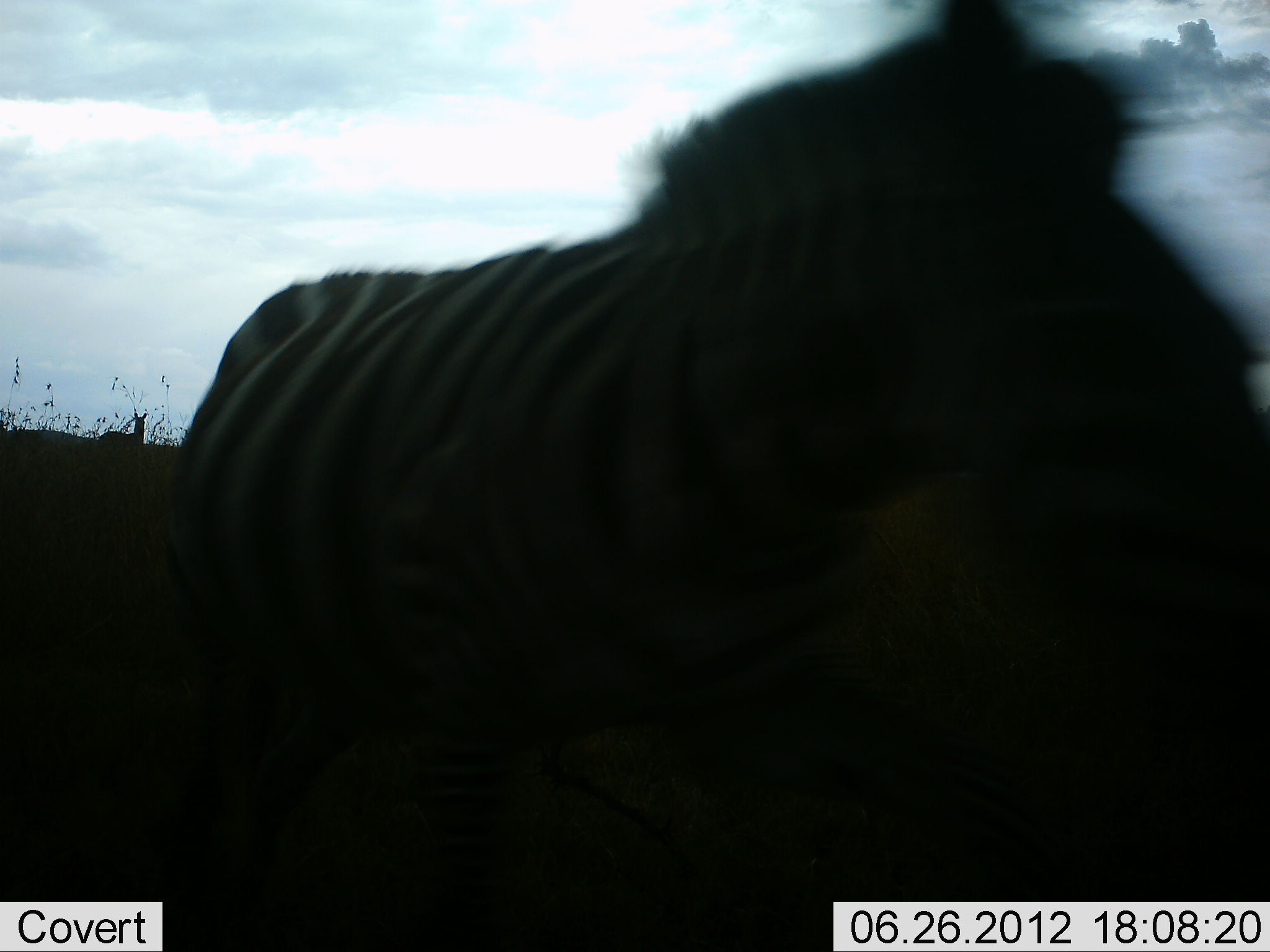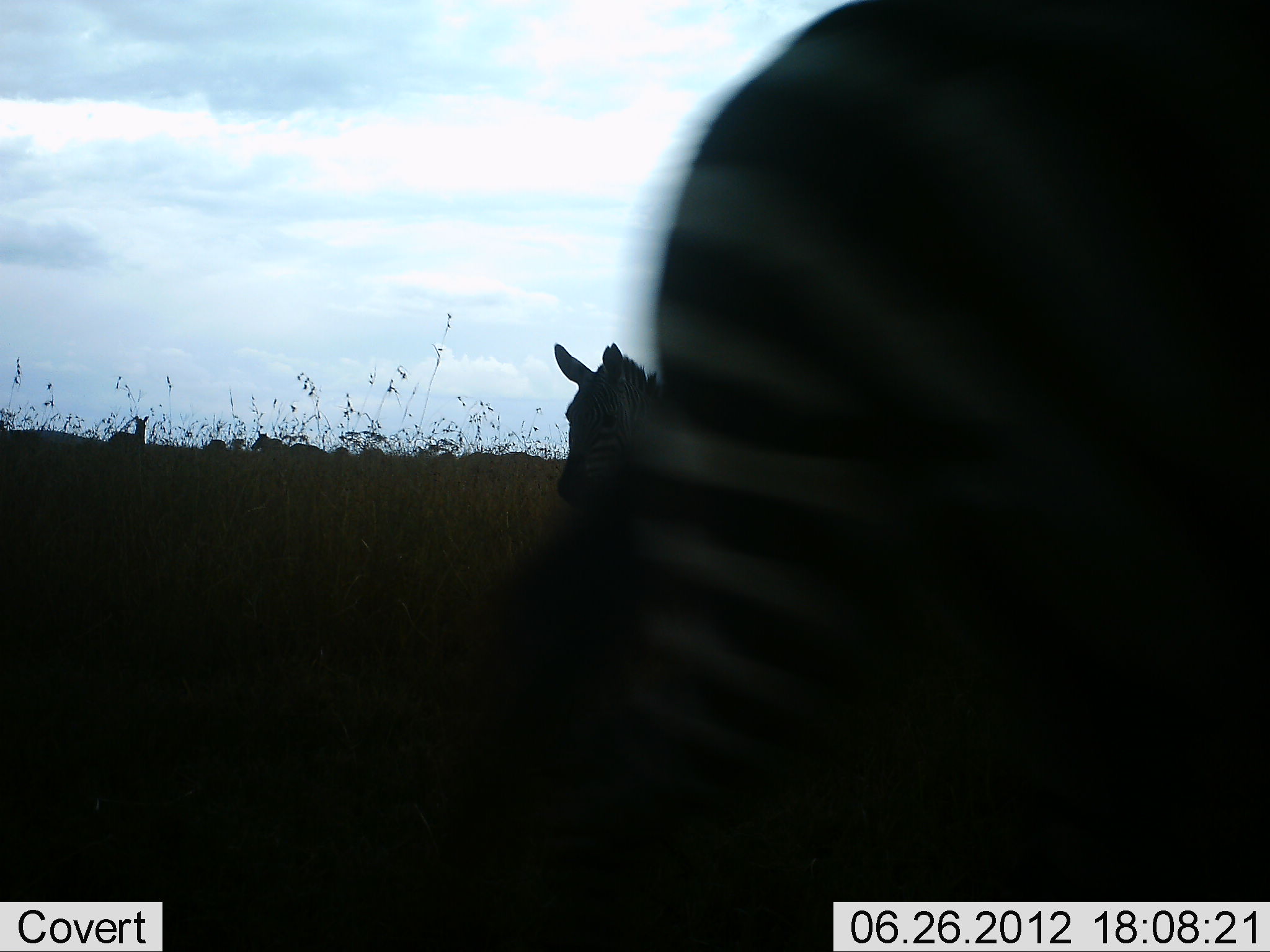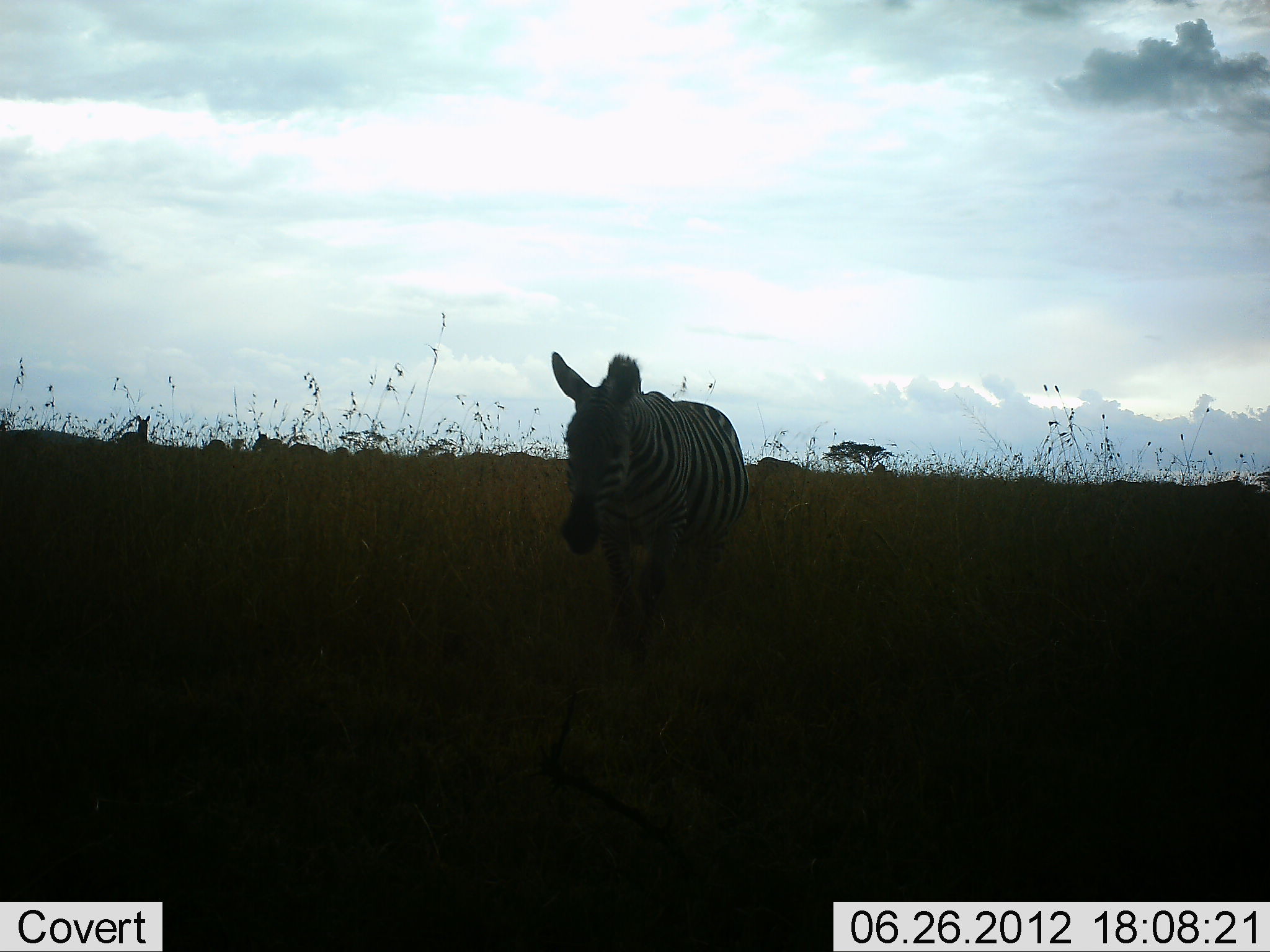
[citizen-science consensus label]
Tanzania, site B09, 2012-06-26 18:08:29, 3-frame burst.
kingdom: Animalia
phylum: Chordata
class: Mammalia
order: Perissodactyla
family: Equidae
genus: Equus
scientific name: Equus quagga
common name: plains zebra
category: zebra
Zebra (plains zebra) (Equus quagga), count 2. Behavior (volunteer vote fractions): standing 73%, resting 0%, moving 73%, interacting 0%. Young present (vote fraction): 0%. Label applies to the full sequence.